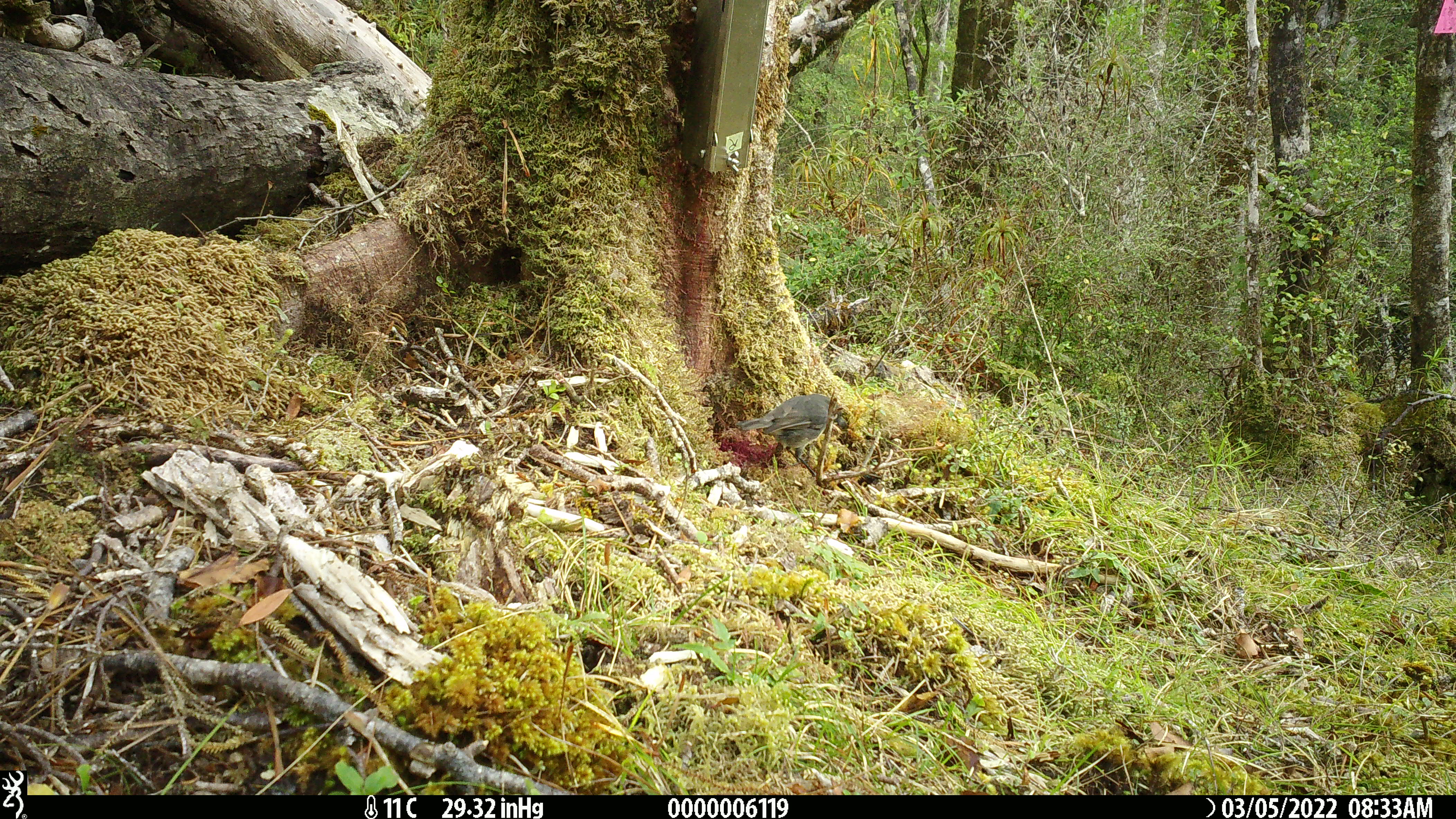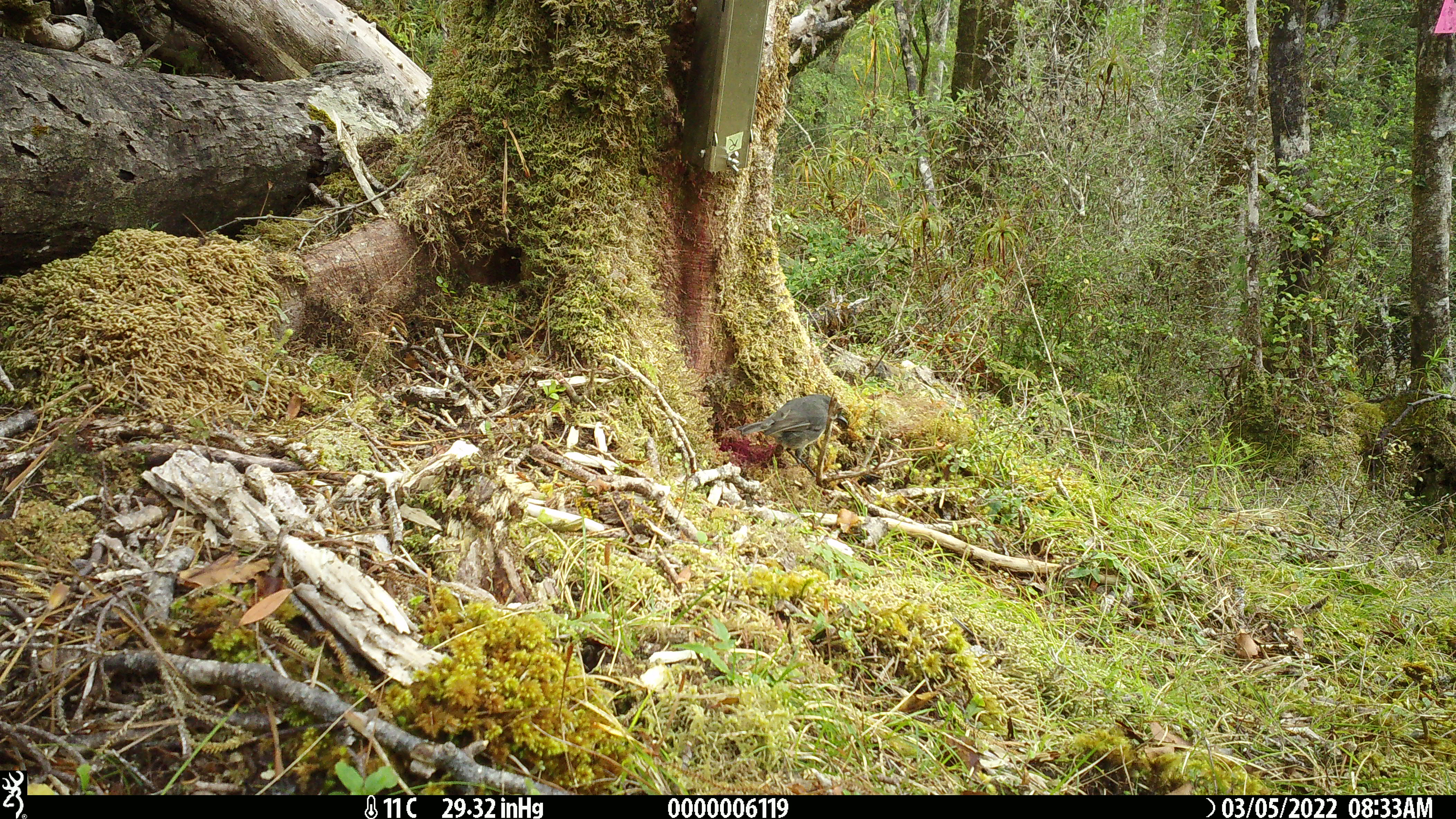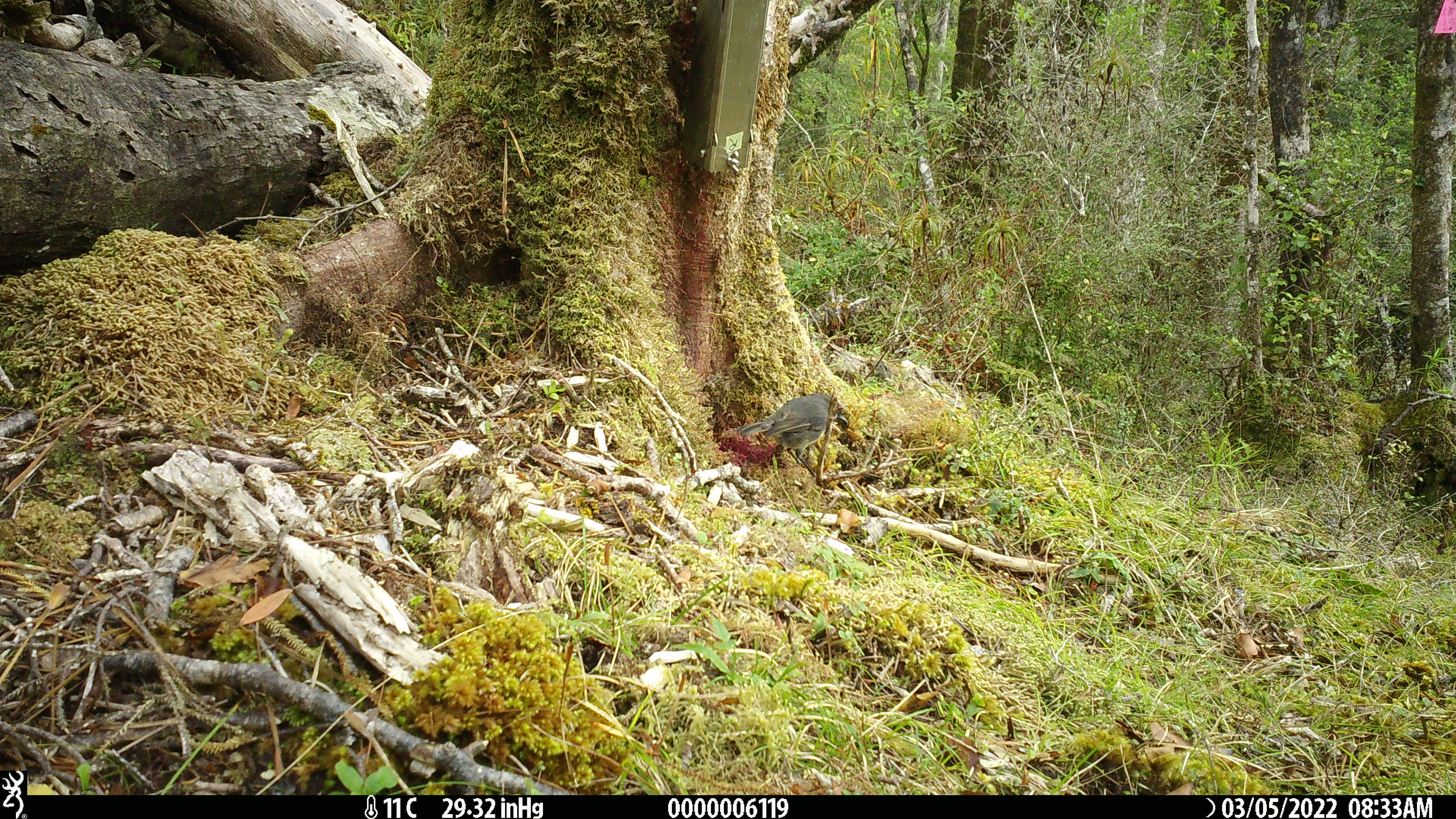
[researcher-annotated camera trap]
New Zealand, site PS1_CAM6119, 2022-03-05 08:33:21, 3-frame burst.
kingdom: Animalia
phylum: Chordata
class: Aves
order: Passeriformes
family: Petroicidae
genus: Petroica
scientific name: Petroica australis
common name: new zealand robin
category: robin